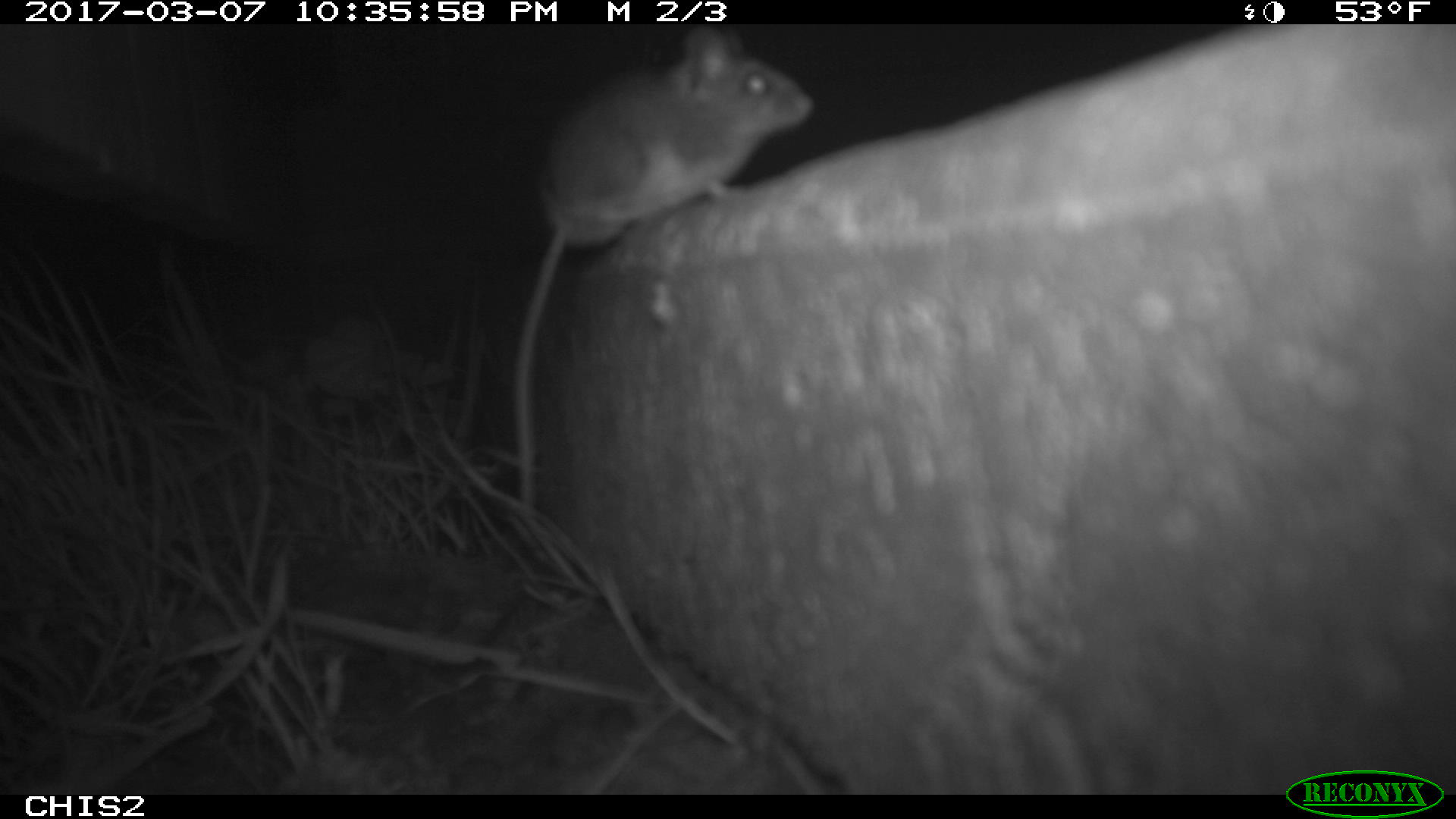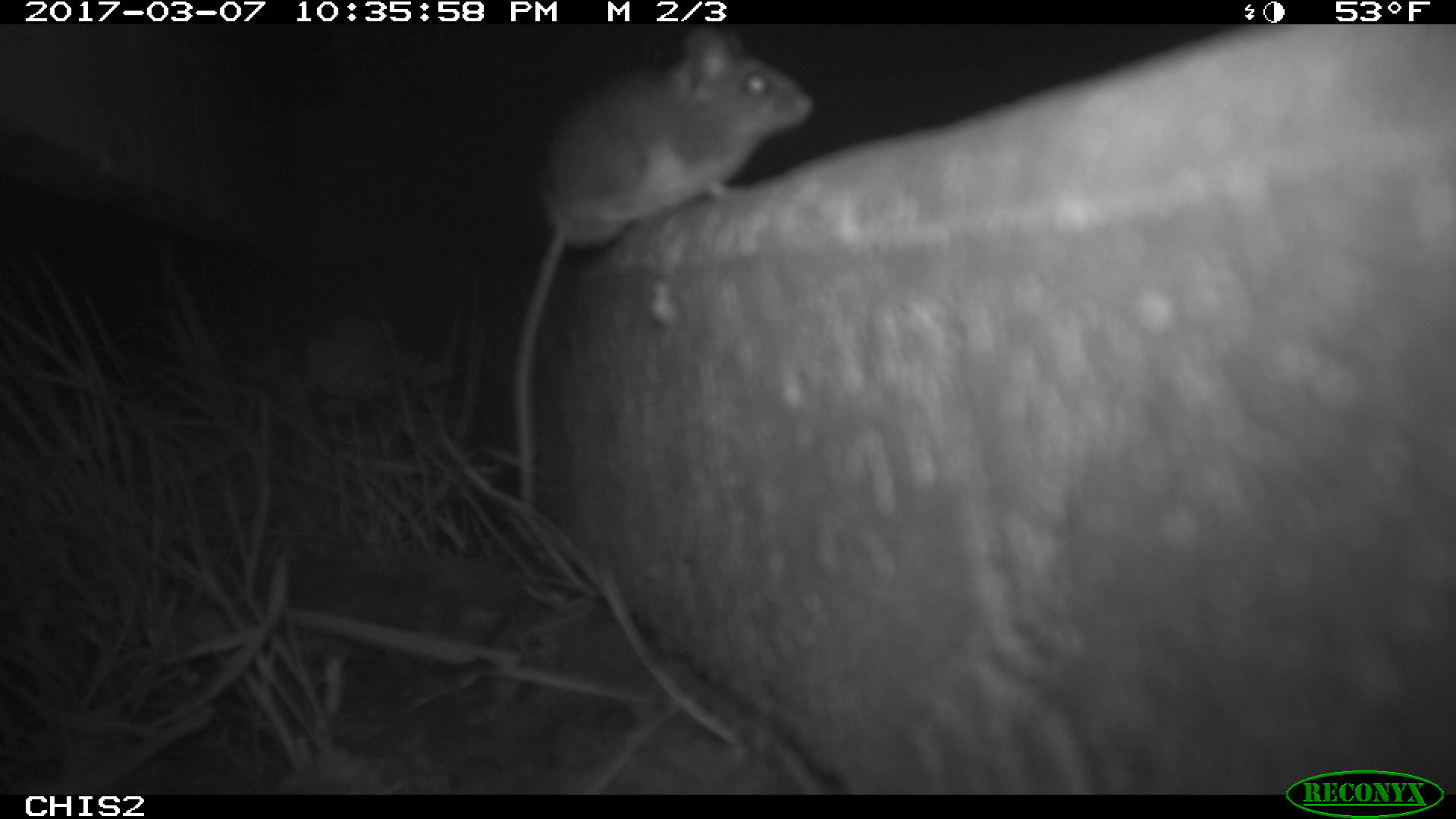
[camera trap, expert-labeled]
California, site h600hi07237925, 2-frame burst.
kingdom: Animalia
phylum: Chordata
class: Mammalia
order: Rodentia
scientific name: Rodentia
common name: rodent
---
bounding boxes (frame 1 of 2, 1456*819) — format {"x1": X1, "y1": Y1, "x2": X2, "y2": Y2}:
rodent: {"x1": 513, "y1": 27, "x2": 814, "y2": 505}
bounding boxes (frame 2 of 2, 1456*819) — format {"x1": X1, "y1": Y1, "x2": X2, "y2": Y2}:
rodent: {"x1": 508, "y1": 25, "x2": 814, "y2": 504}